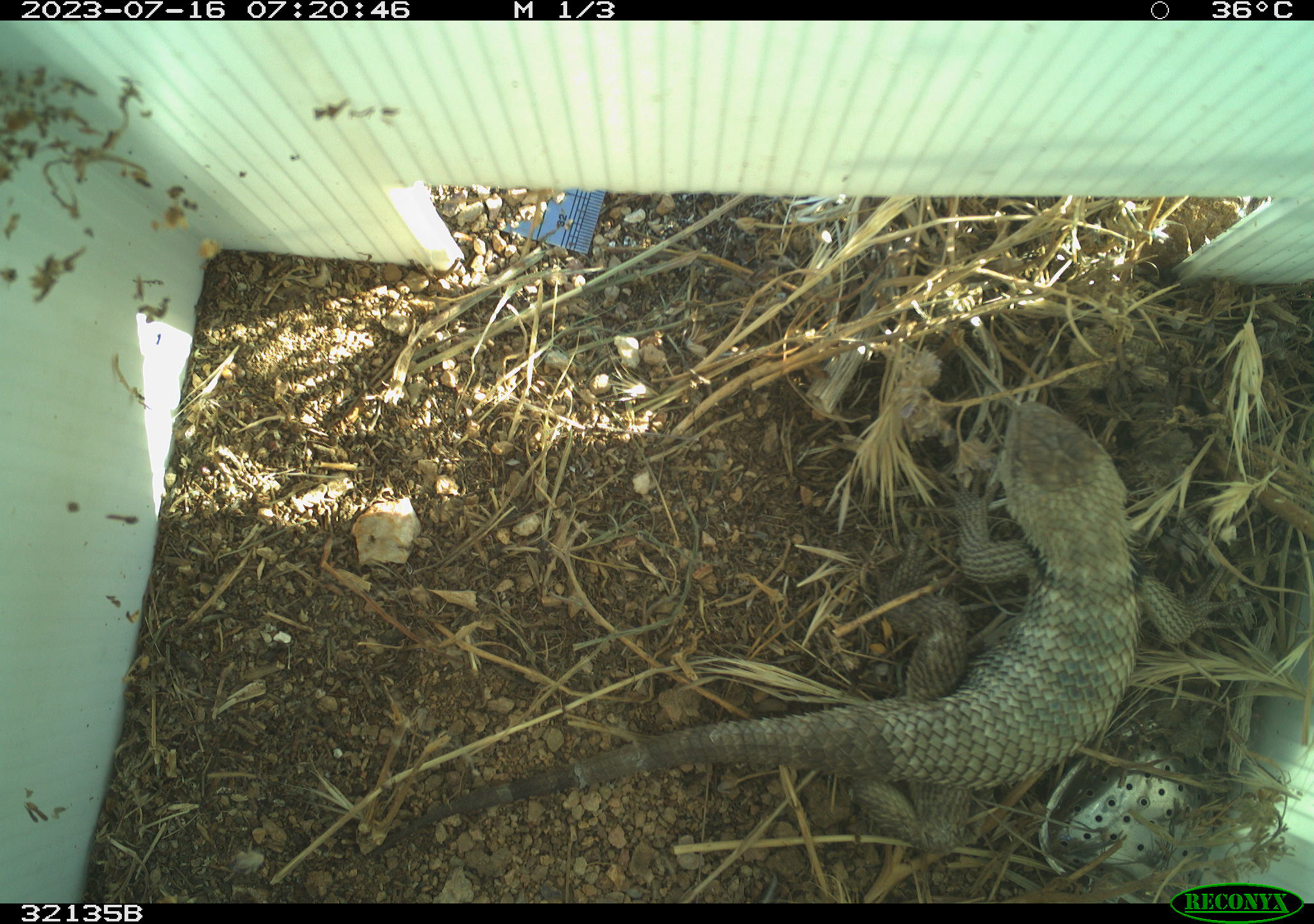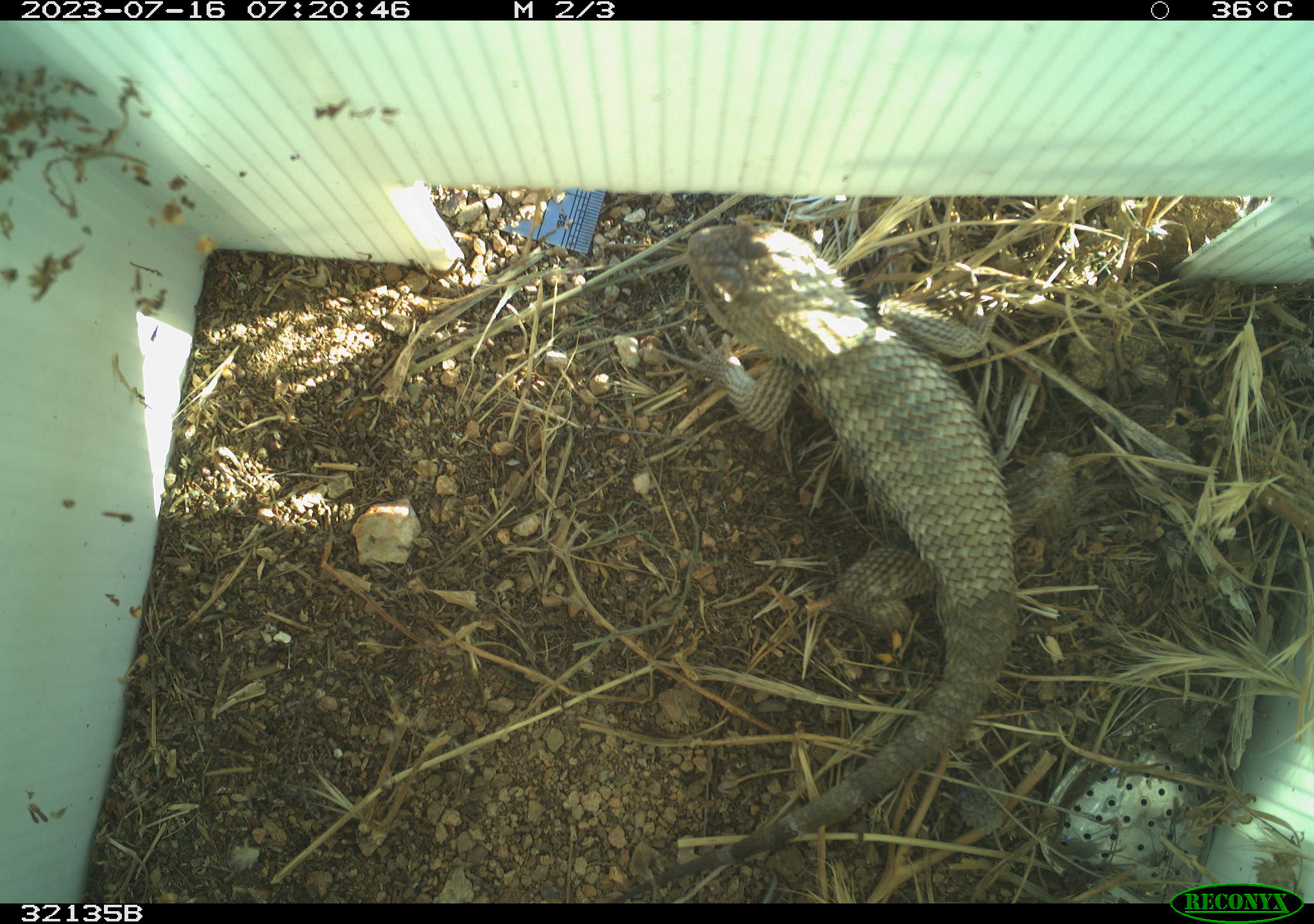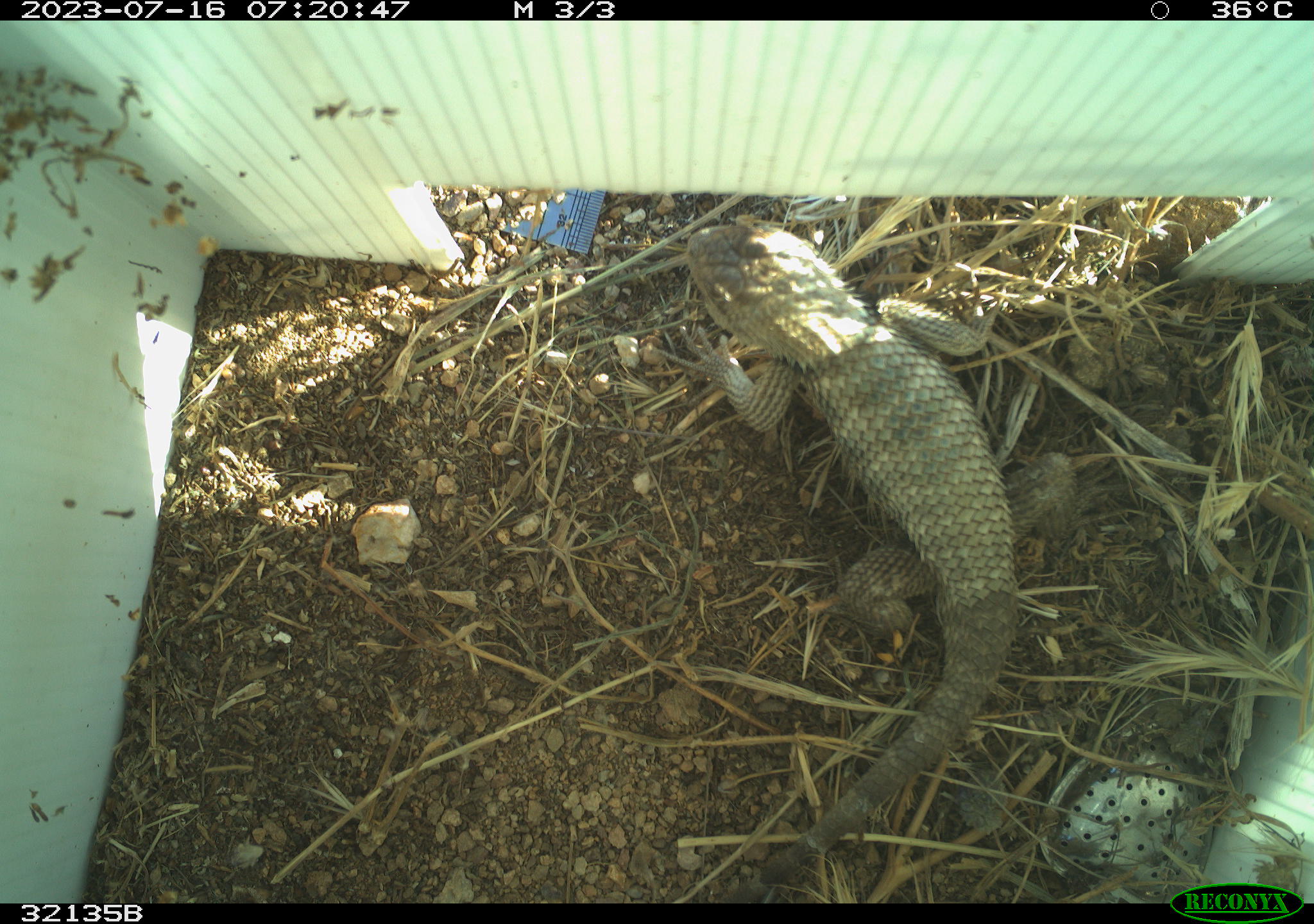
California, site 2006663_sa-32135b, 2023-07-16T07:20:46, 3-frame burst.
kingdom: Animalia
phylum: Chordata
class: Reptilia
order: Squamata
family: Phrynosomatidae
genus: Sceloporus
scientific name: Sceloporus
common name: spiny lizards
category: sceloporus species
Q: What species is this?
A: Sceloporus species (spiny lizards) (Sceloporus).